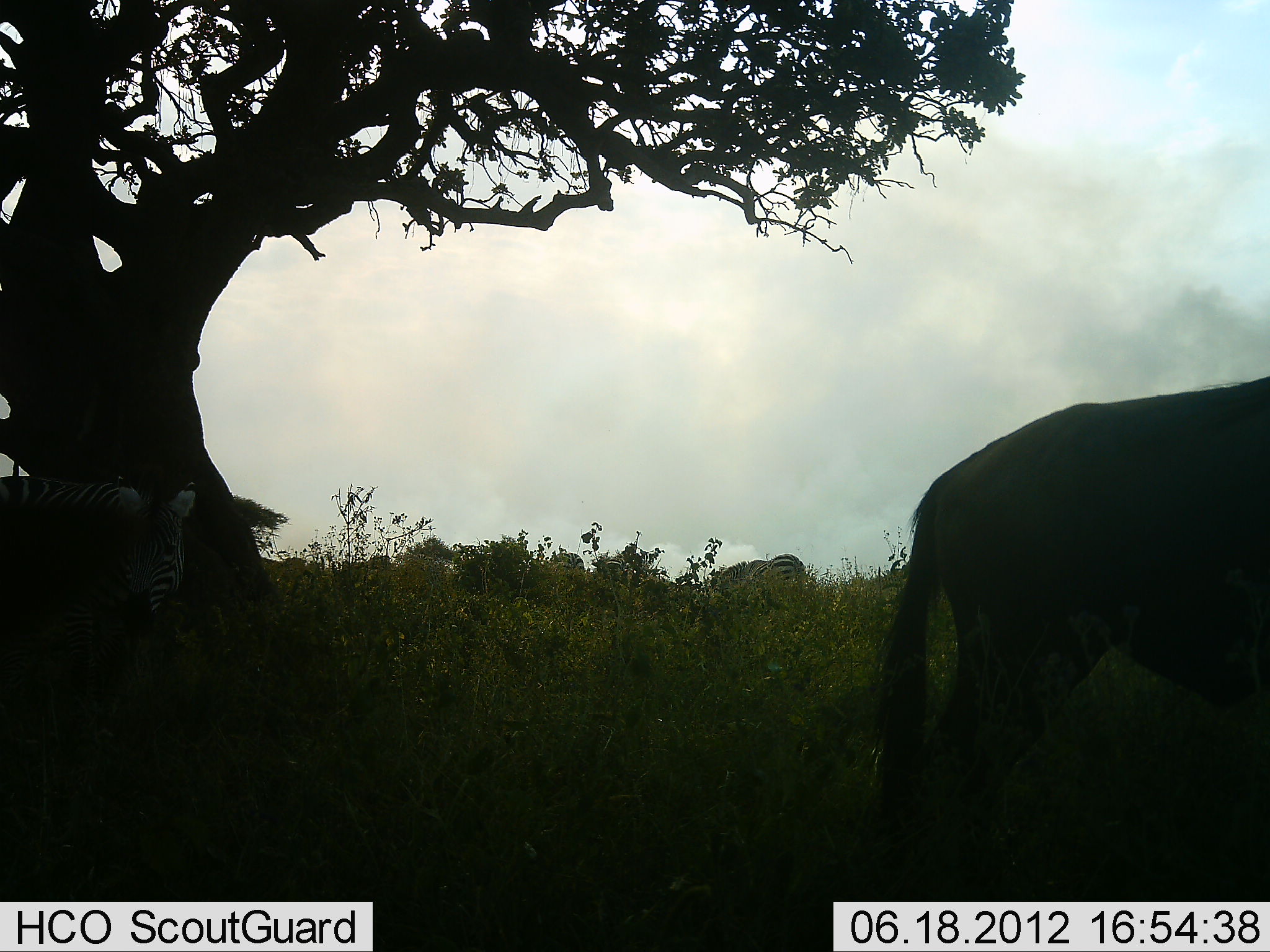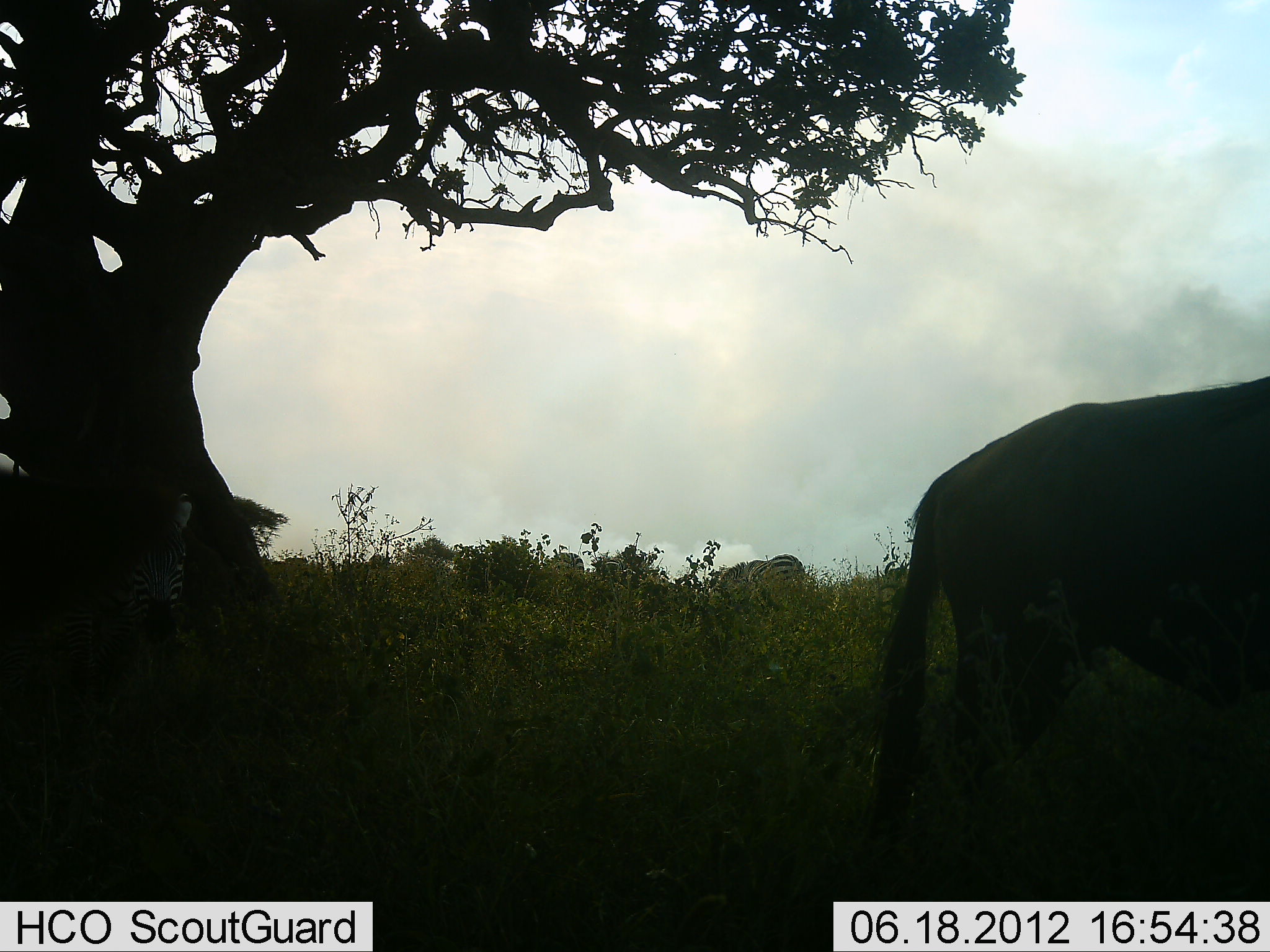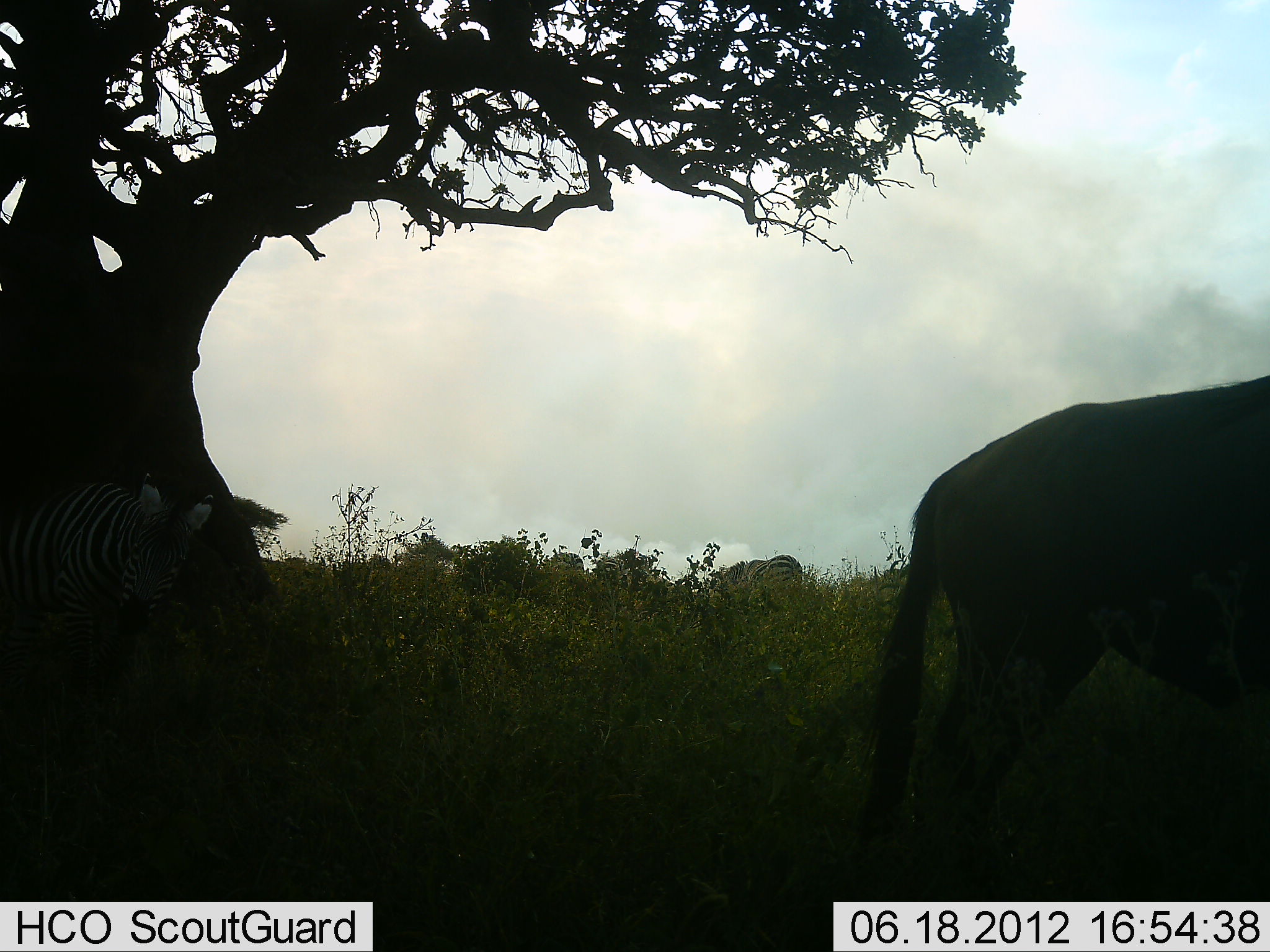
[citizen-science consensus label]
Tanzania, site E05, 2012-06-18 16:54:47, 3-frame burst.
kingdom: Animalia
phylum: Chordata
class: Mammalia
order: Artiodactyla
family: Bovidae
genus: Connochaetes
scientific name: Connochaetes taurinus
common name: blue wildebeest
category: wildebeest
Wildebeest (blue wildebeest) (Connochaetes taurinus), count 1. Behavior (volunteer vote fractions): standing 75%, resting 8%, moving 0%, interacting 0%. Young present (vote fraction): 0%. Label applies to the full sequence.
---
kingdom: Animalia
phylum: Chordata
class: Mammalia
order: Perissodactyla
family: Equidae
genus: Equus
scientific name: Equus quagga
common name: plains zebra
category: zebra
Zebra (plains zebra) (Equus quagga), count 2. Behavior (volunteer vote fractions): standing 73%, resting 7%, moving 0%, interacting 0%. Young present (vote fraction): 0%. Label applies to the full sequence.